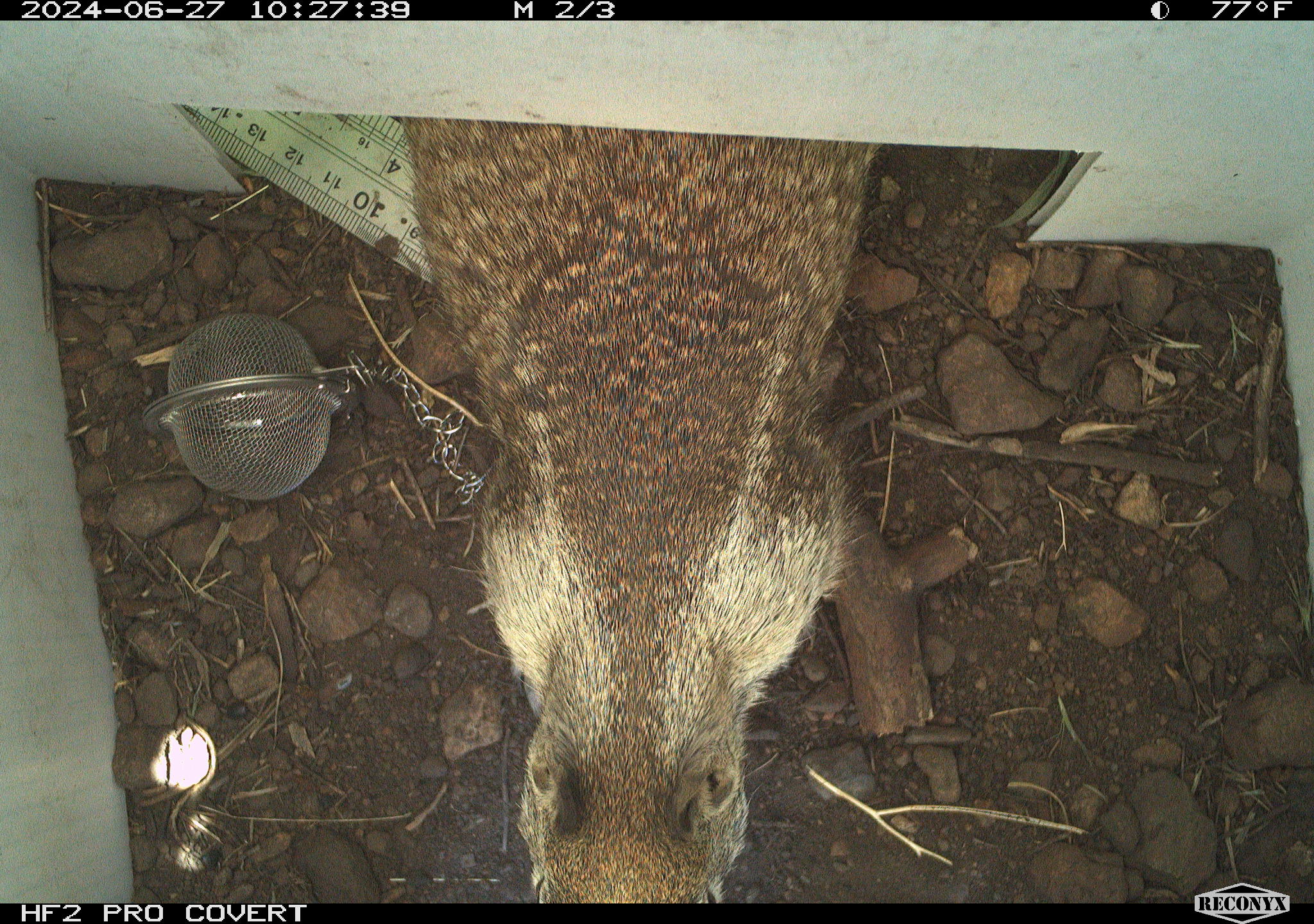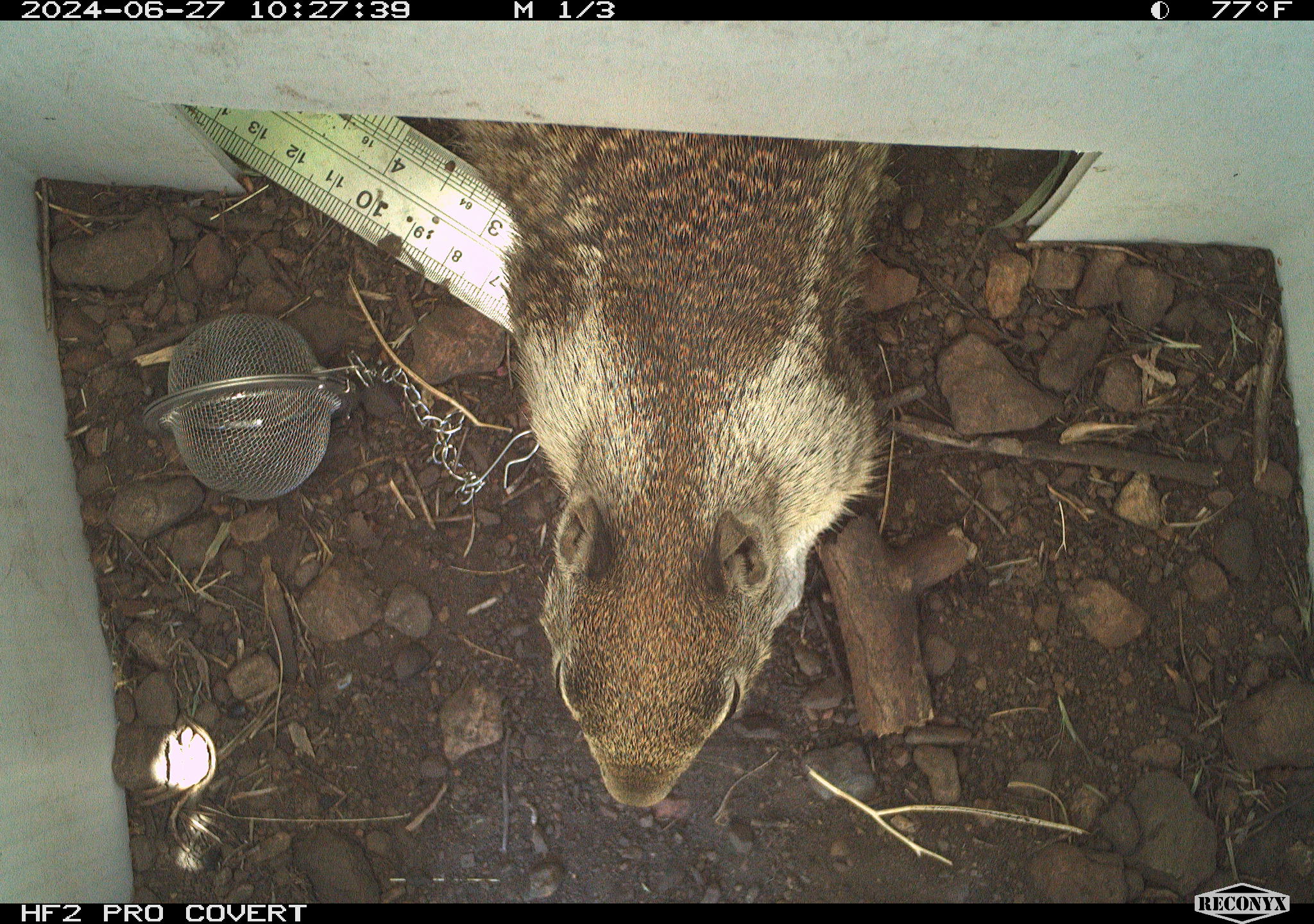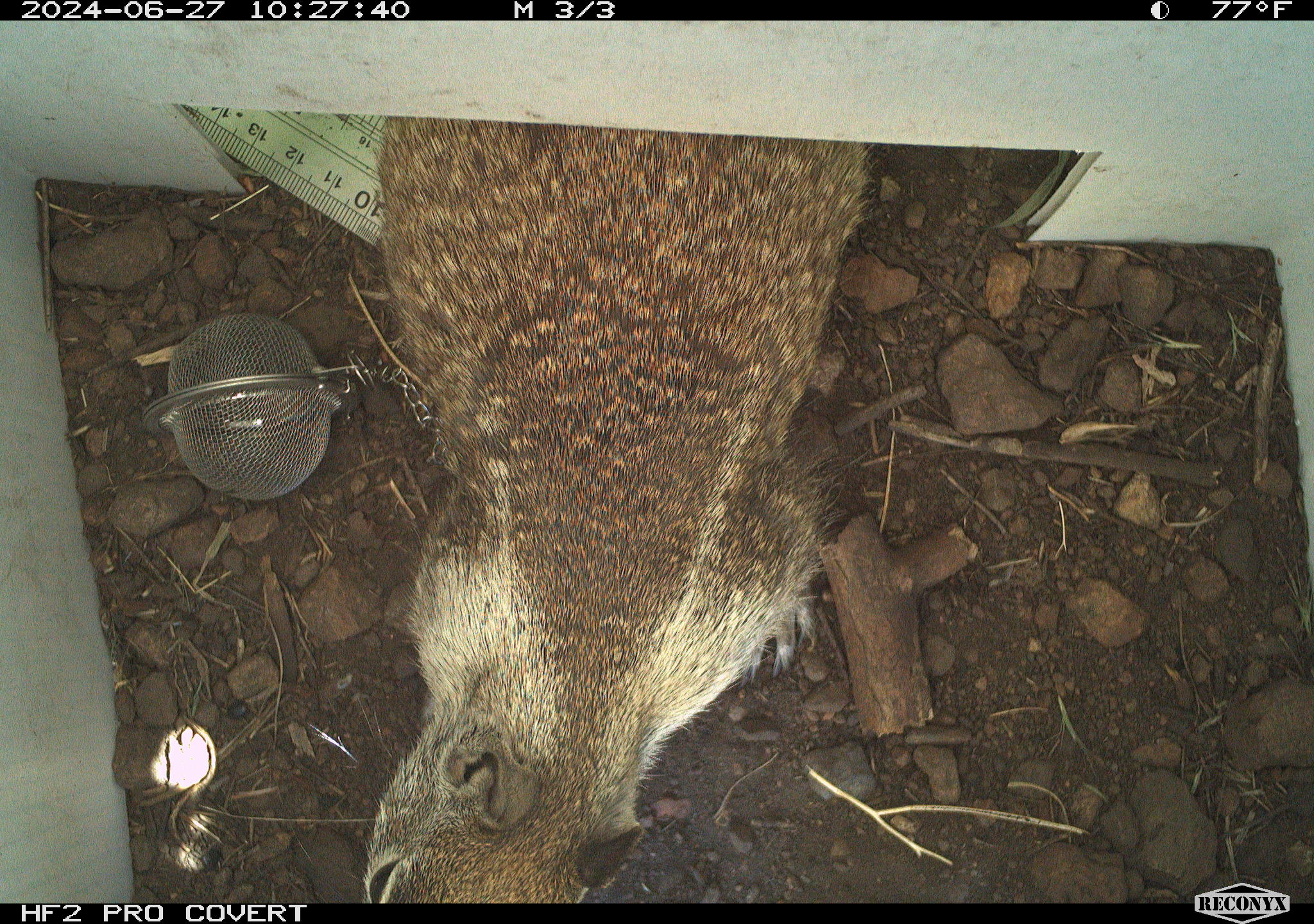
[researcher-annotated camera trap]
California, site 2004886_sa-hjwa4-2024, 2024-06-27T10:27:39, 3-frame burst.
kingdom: Animalia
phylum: Chordata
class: Mammalia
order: Rodentia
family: Sciuridae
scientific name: Sciuridae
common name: squirrels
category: sciuridae family